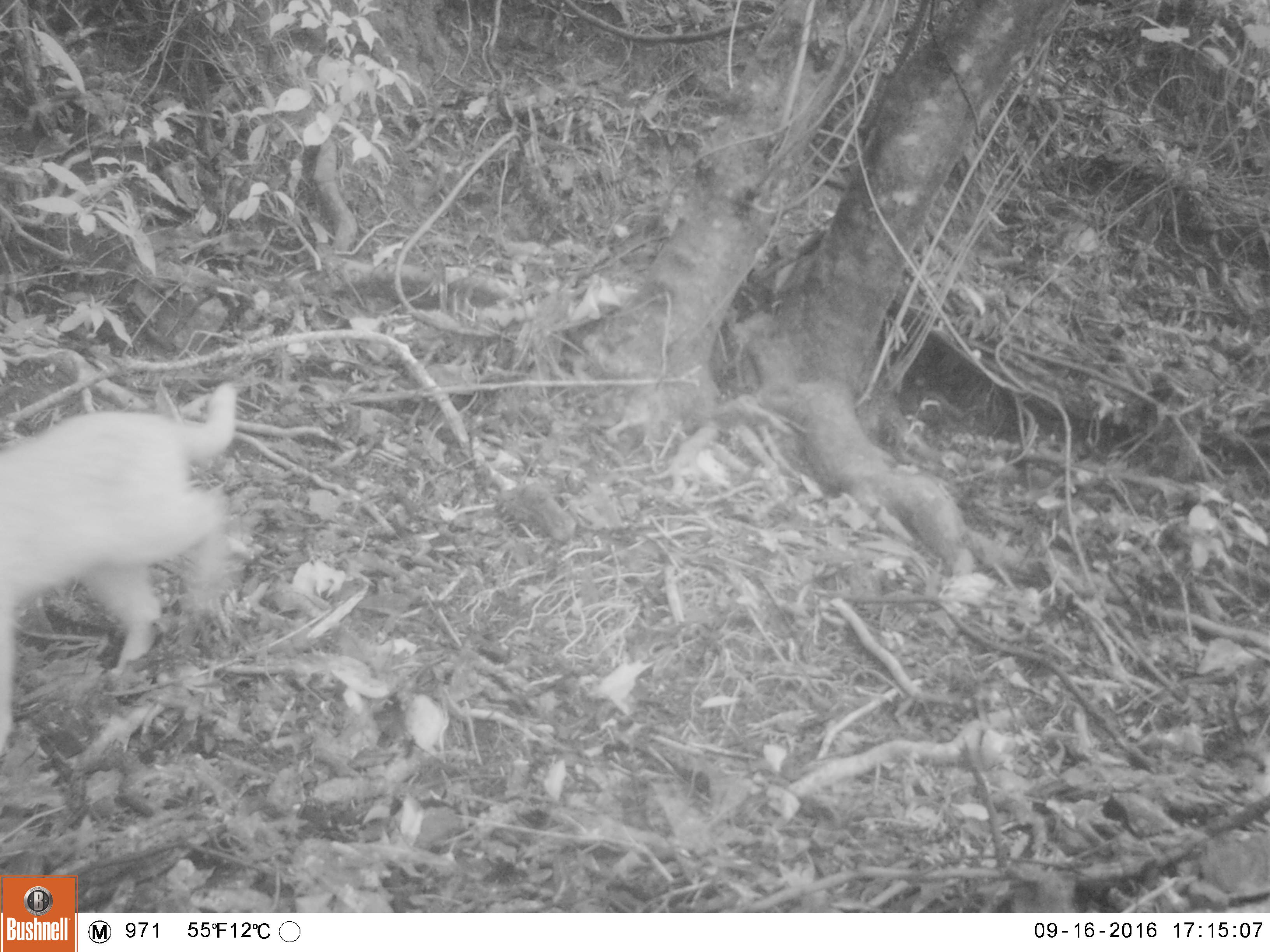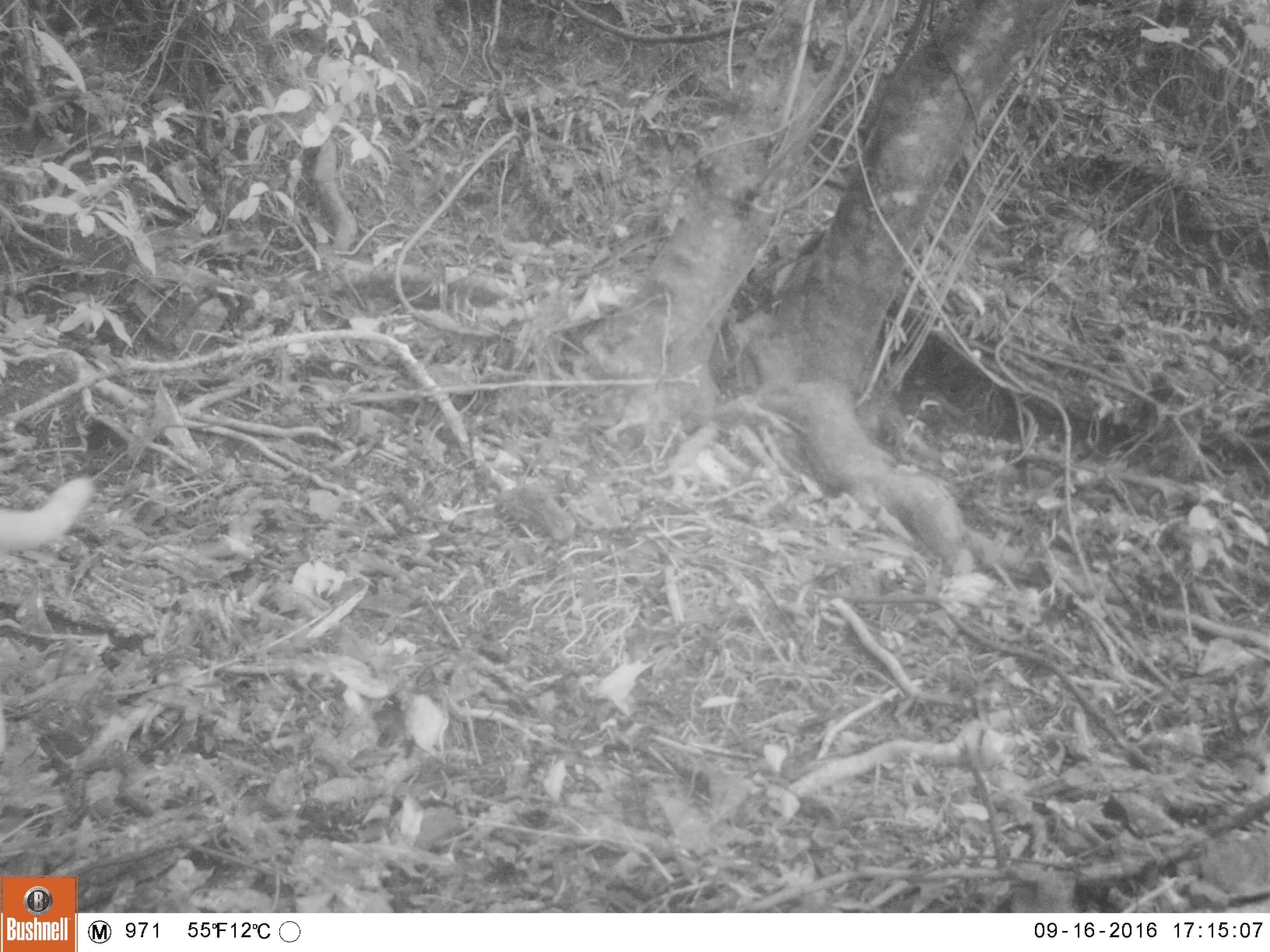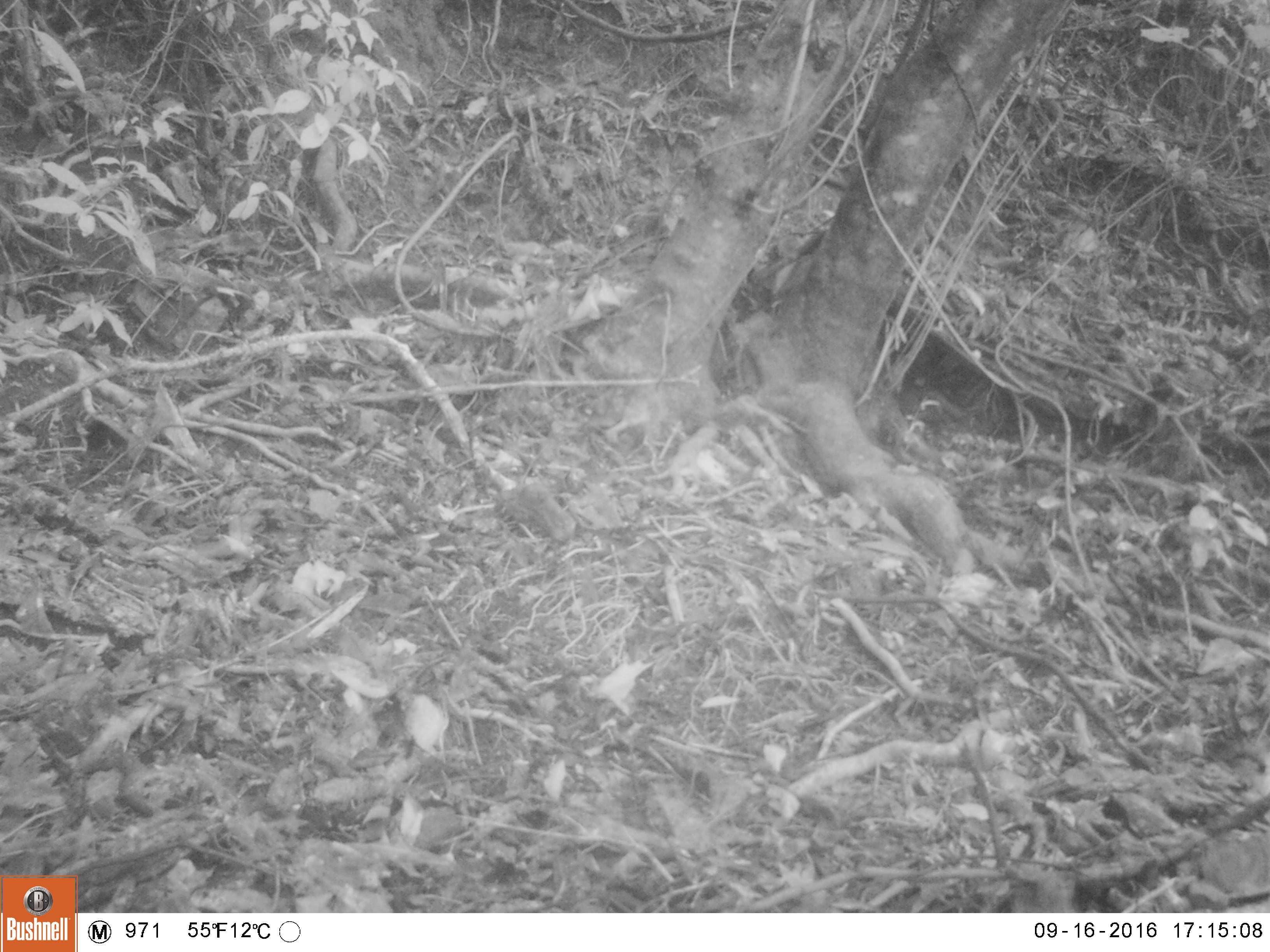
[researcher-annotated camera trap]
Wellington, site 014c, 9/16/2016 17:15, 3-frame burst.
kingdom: Animalia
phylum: Chordata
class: Mammalia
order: Carnivora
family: Felidae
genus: Felis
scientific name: Felis catus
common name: cat